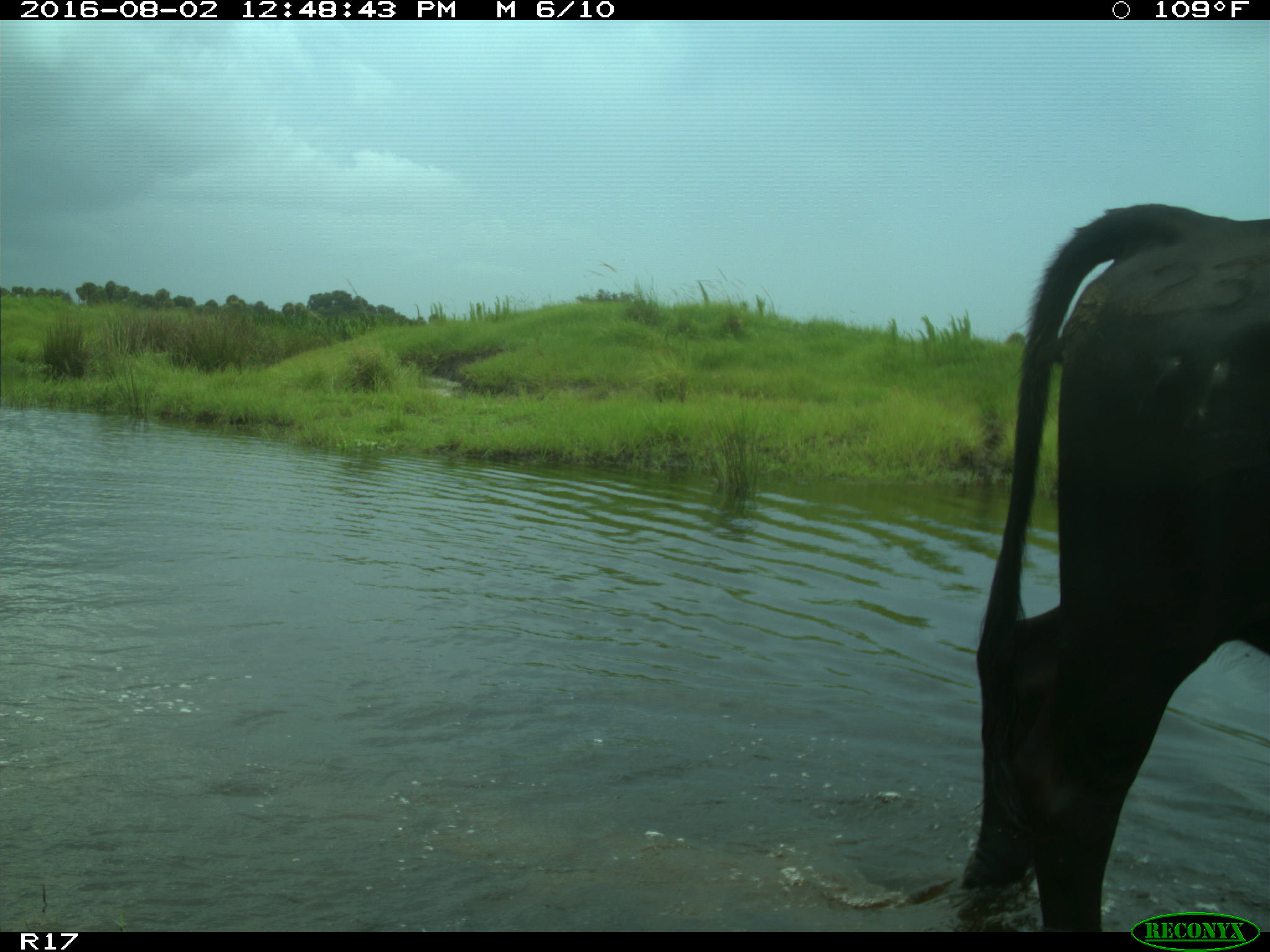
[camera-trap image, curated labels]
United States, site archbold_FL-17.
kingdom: Animalia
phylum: Chordata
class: Mammalia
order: Artiodactyla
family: Bovidae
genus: Bos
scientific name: Bos taurus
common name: domestic cow